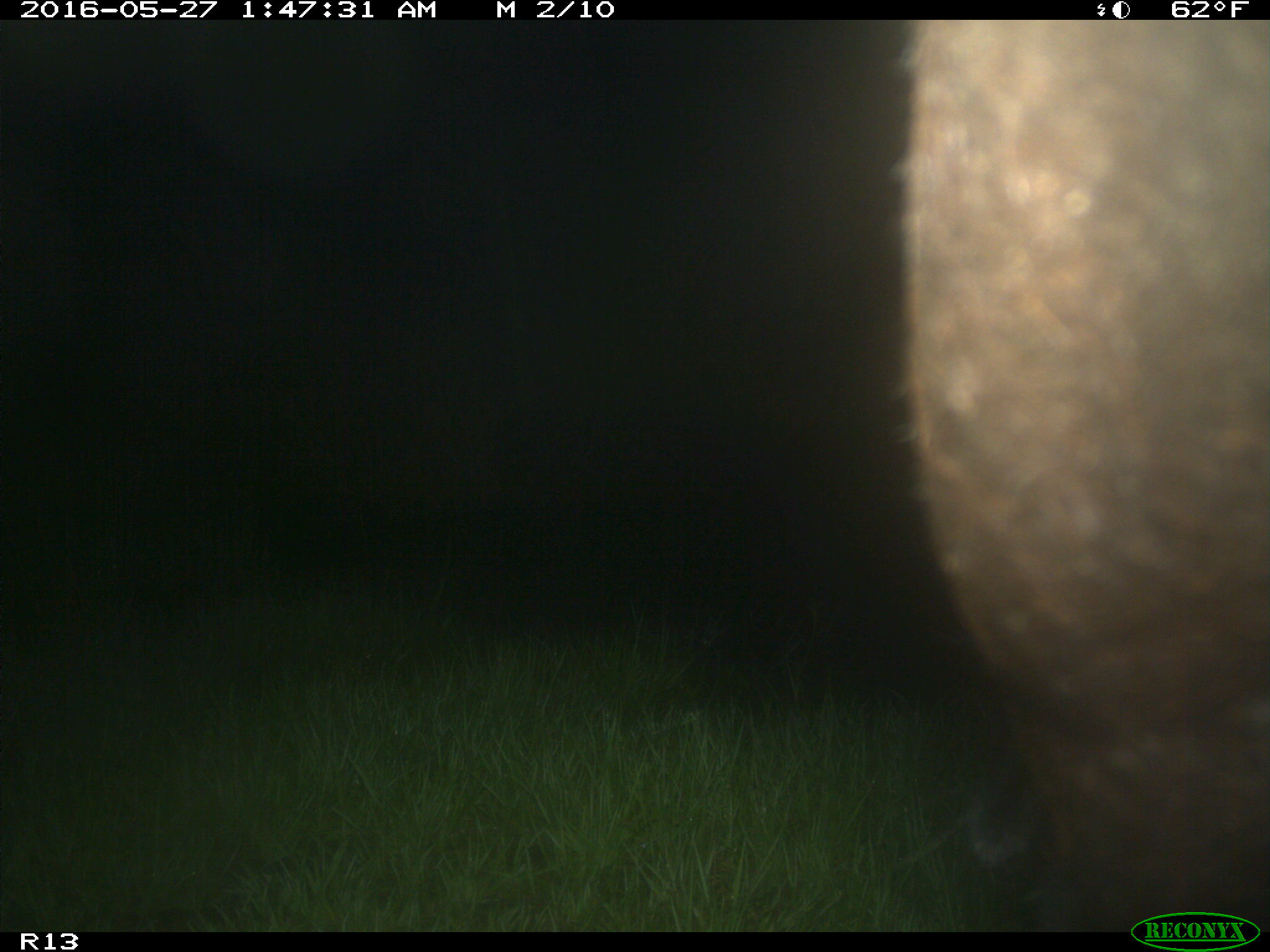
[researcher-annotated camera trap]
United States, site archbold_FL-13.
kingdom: Animalia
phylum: Chordata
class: Mammalia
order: Artiodactyla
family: Bovidae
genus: Bos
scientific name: Bos taurus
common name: domestic cow